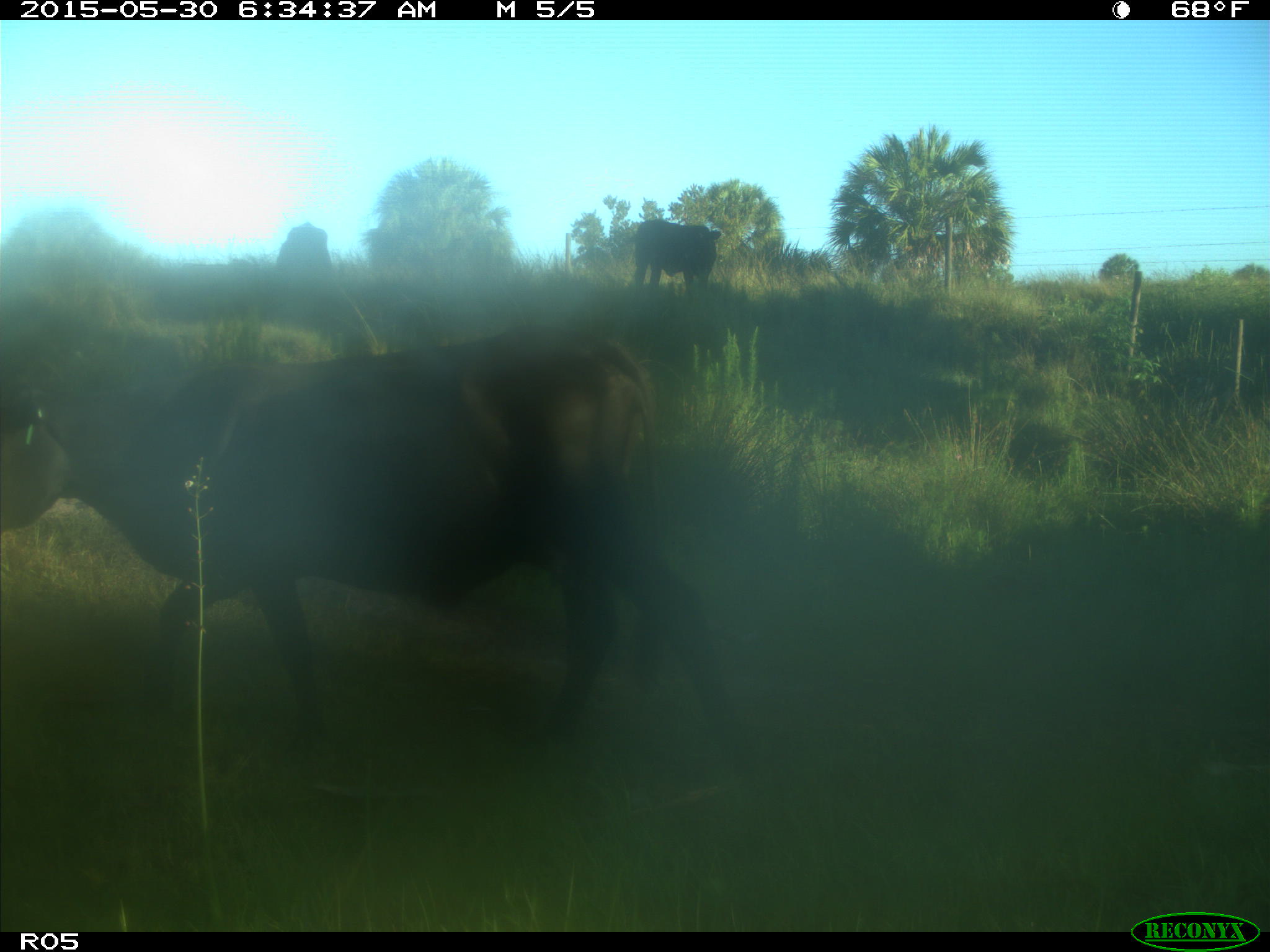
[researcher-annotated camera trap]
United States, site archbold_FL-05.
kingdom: Animalia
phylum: Chordata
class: Mammalia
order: Artiodactyla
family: Bovidae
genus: Bos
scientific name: Bos taurus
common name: domestic cow